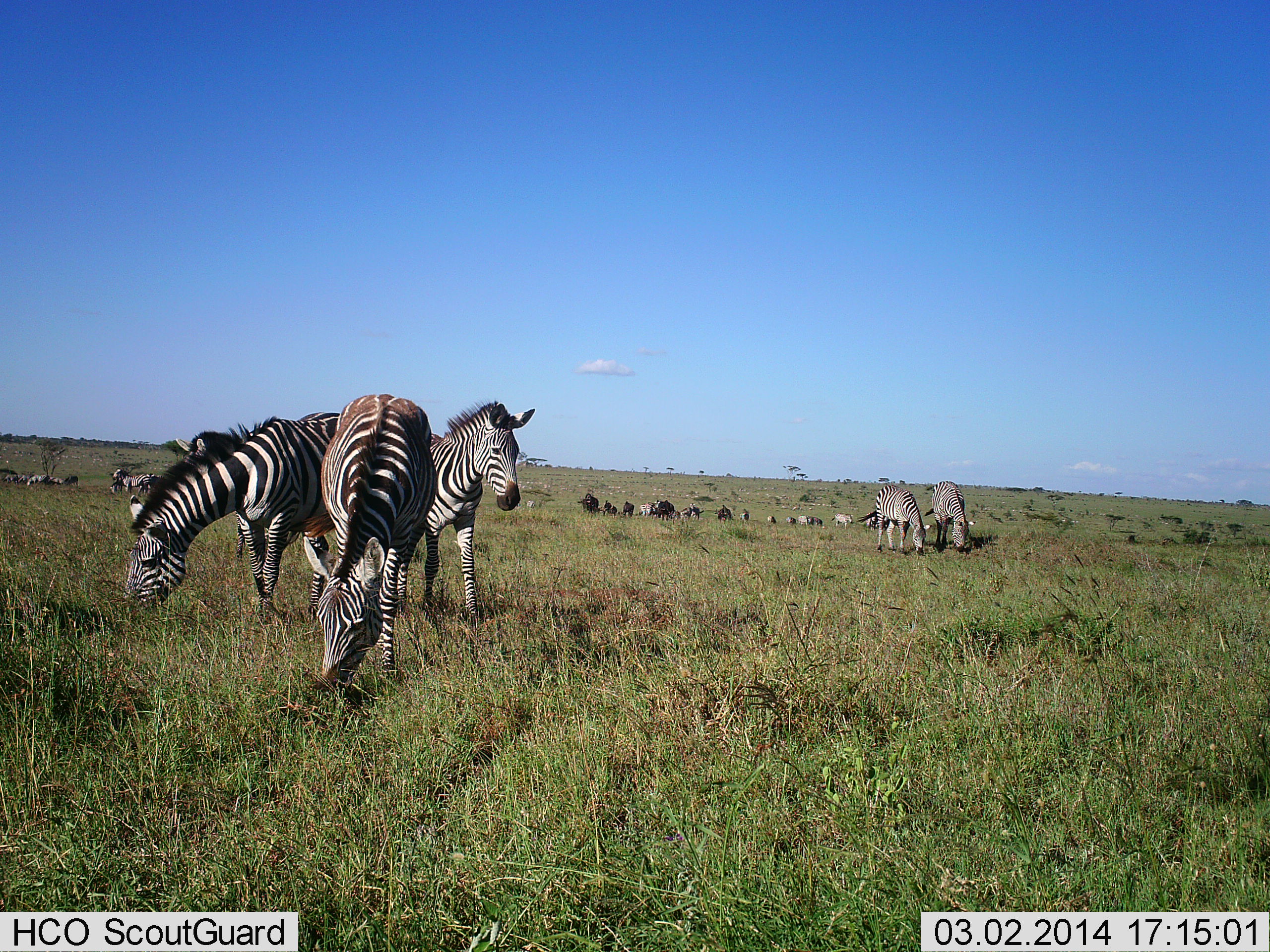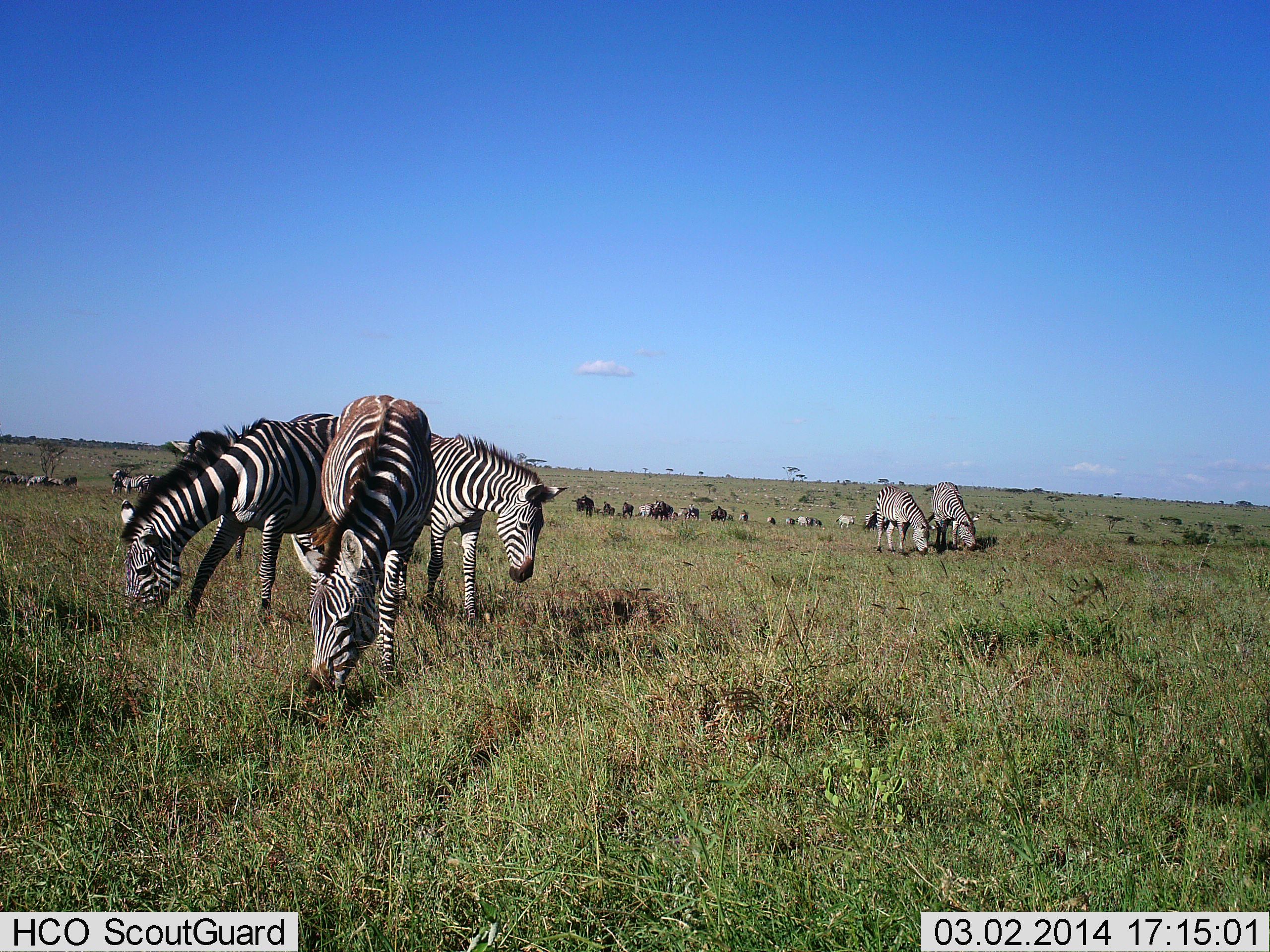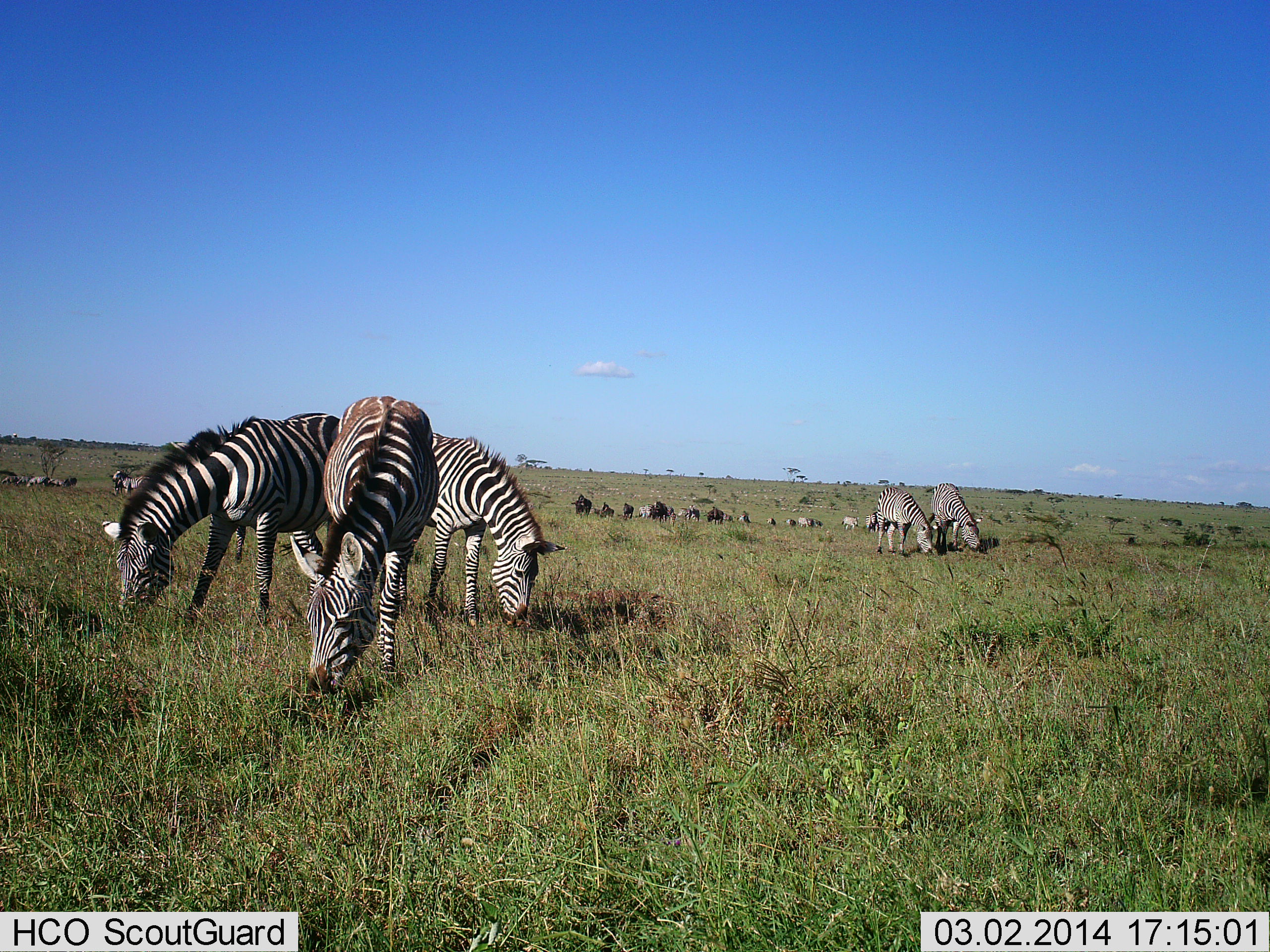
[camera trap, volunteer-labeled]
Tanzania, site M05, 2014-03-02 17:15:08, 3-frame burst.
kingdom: Animalia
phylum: Chordata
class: Mammalia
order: Perissodactyla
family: Equidae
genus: Equus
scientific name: Equus quagga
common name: plains zebra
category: zebra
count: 11-50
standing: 29%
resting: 0%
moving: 21%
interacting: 0%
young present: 7%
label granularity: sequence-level